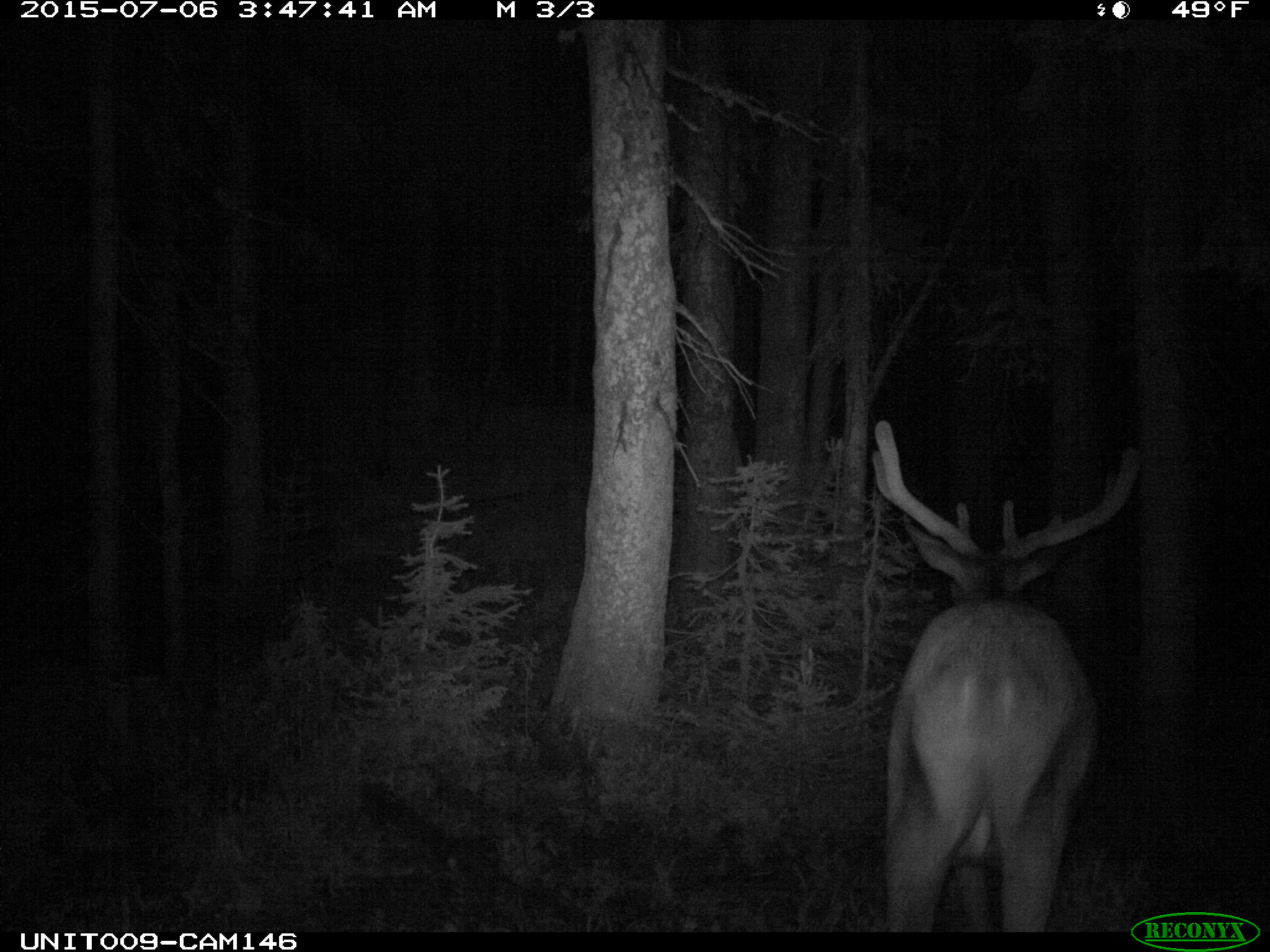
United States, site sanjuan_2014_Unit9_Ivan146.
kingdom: Animalia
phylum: Chordata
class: Mammalia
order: Artiodactyla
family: Cervidae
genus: Cervus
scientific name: Cervus elaphus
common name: red deer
Cervus elaphus (red deer).